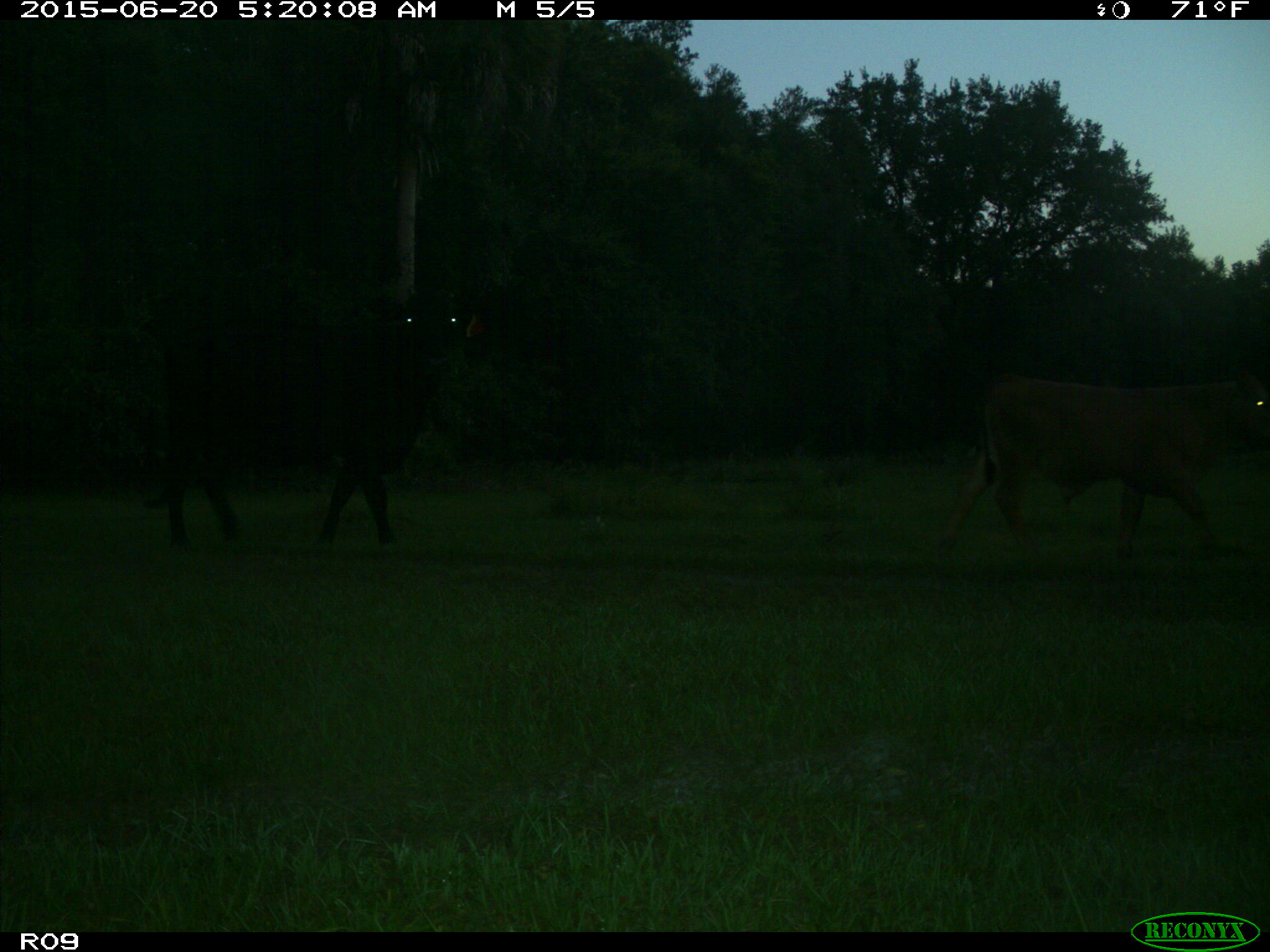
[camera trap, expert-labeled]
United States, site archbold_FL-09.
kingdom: Animalia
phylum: Chordata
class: Mammalia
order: Artiodactyla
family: Bovidae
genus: Bos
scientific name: Bos taurus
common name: domestic cow